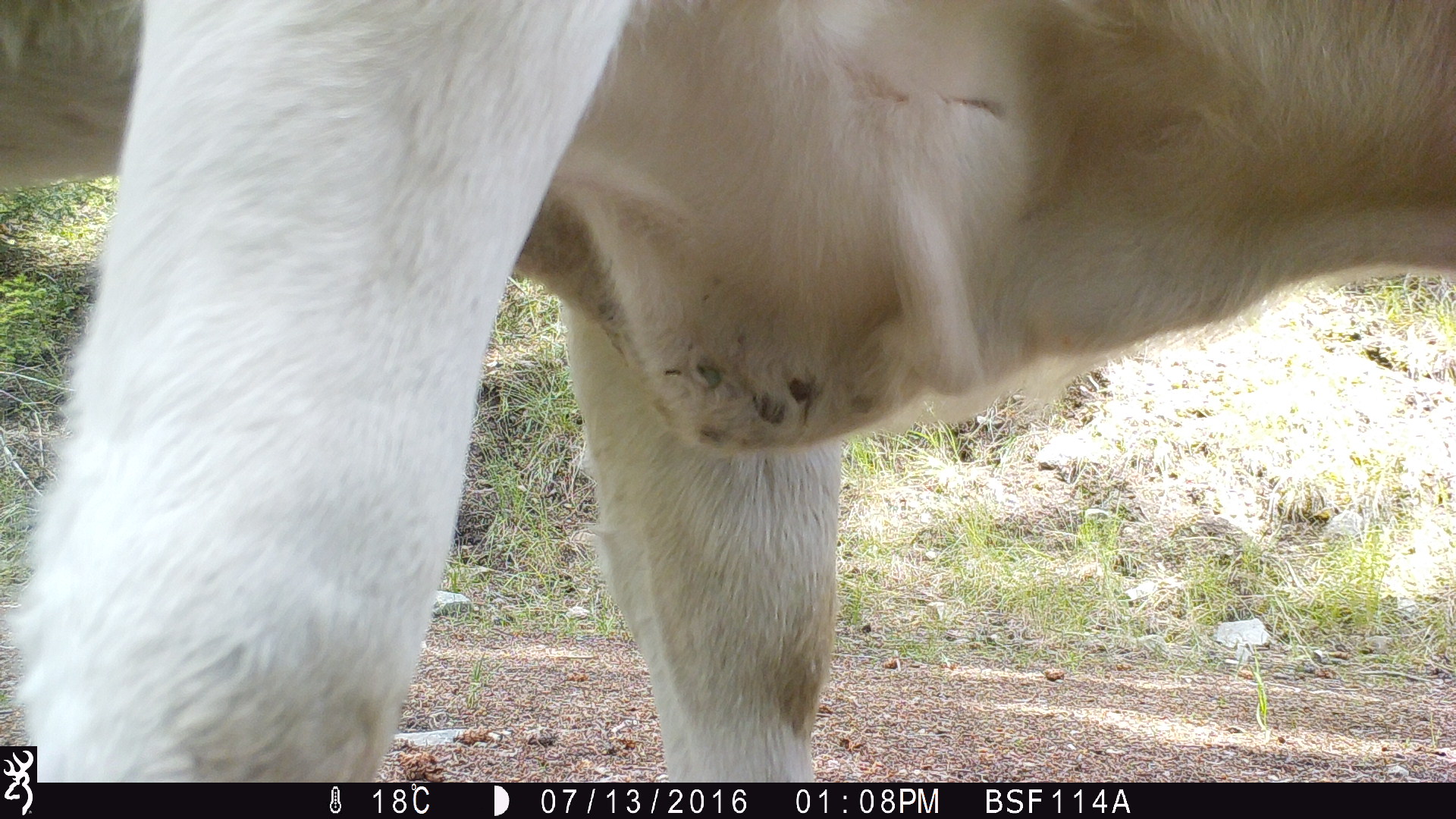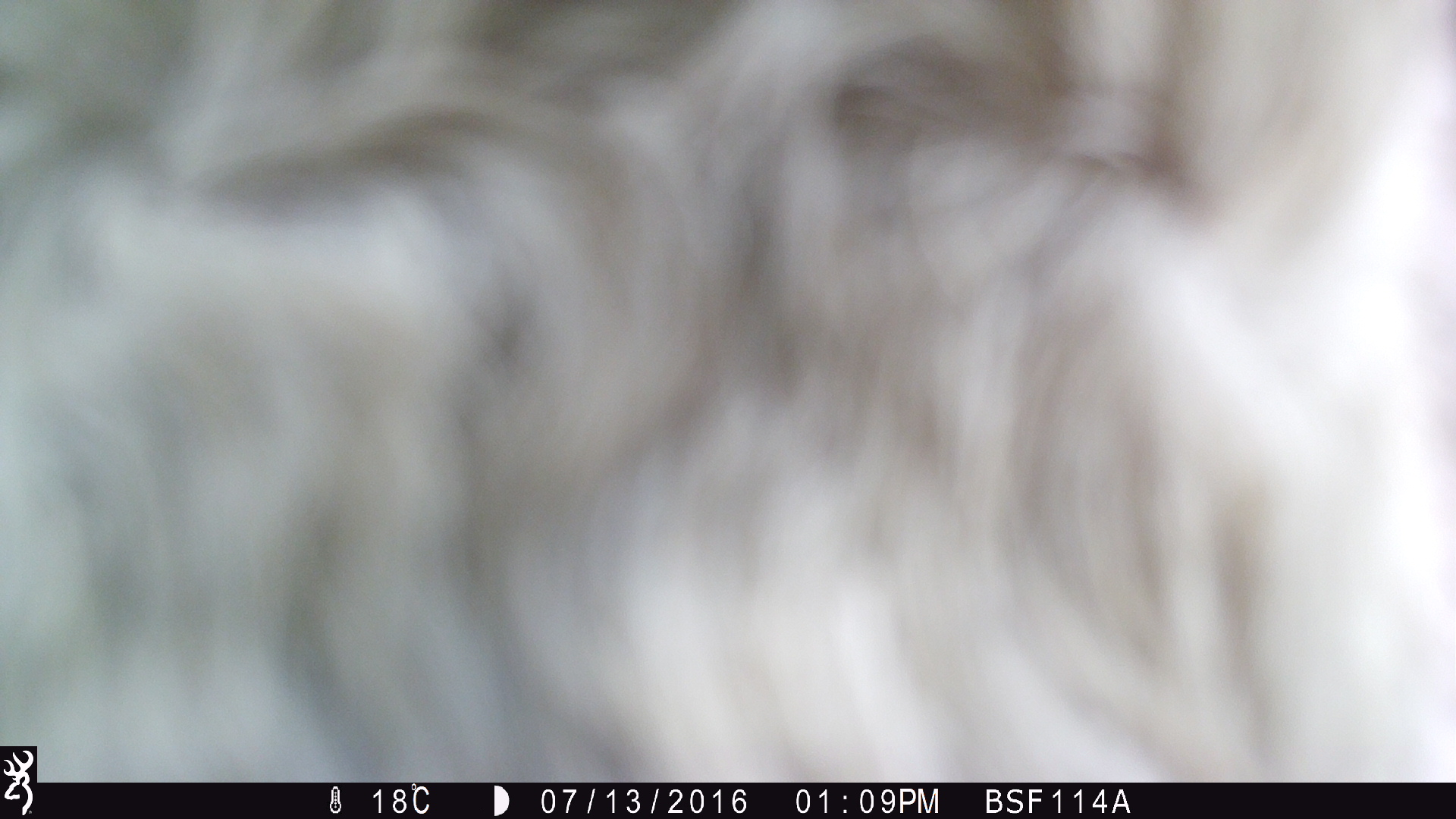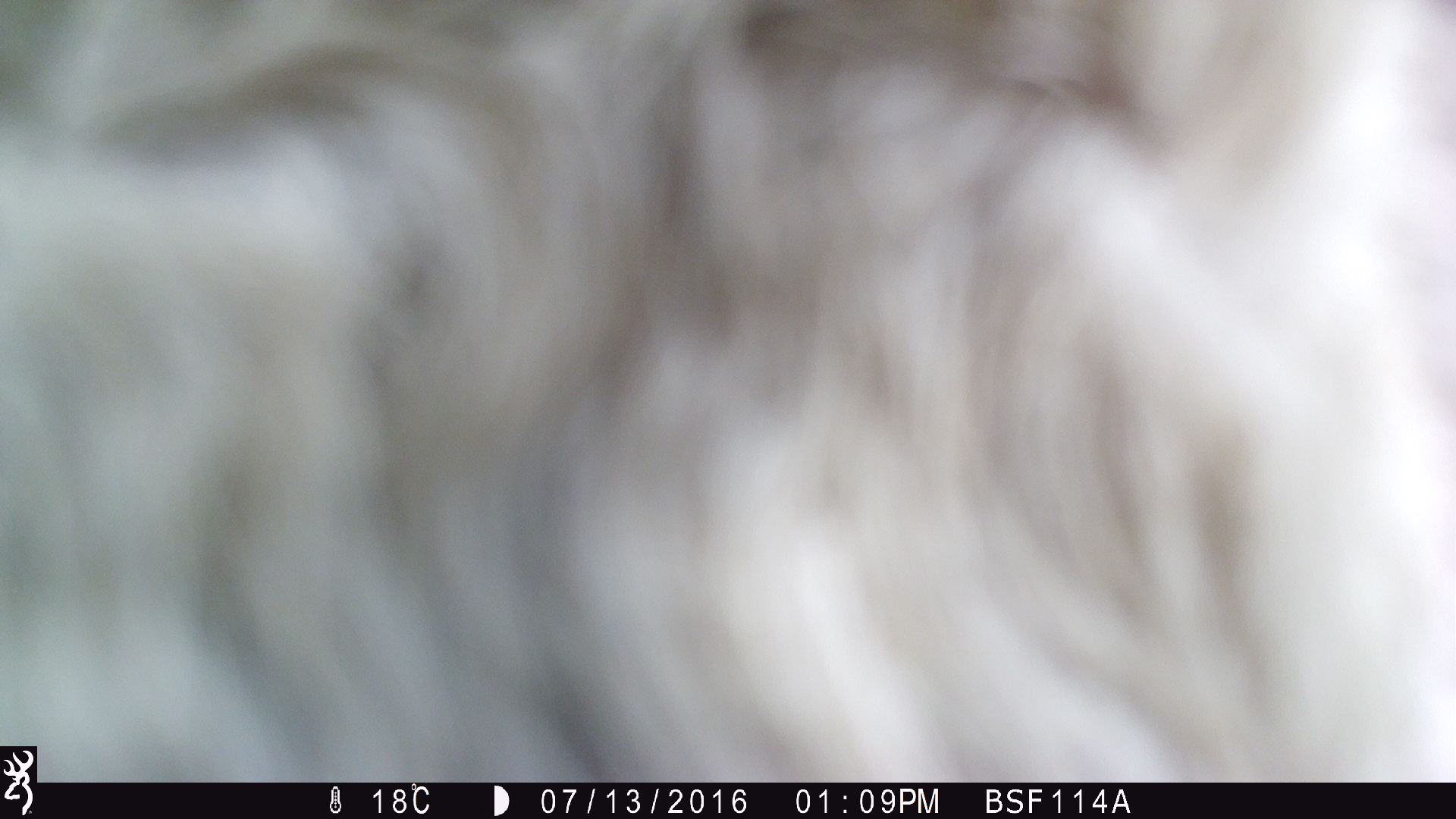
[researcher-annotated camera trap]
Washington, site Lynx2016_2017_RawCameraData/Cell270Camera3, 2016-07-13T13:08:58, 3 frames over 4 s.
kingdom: Animalia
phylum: Chordata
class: Mammalia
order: Artiodactyla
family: Bovidae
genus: Bos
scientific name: Bos taurus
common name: domestic cattle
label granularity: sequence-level